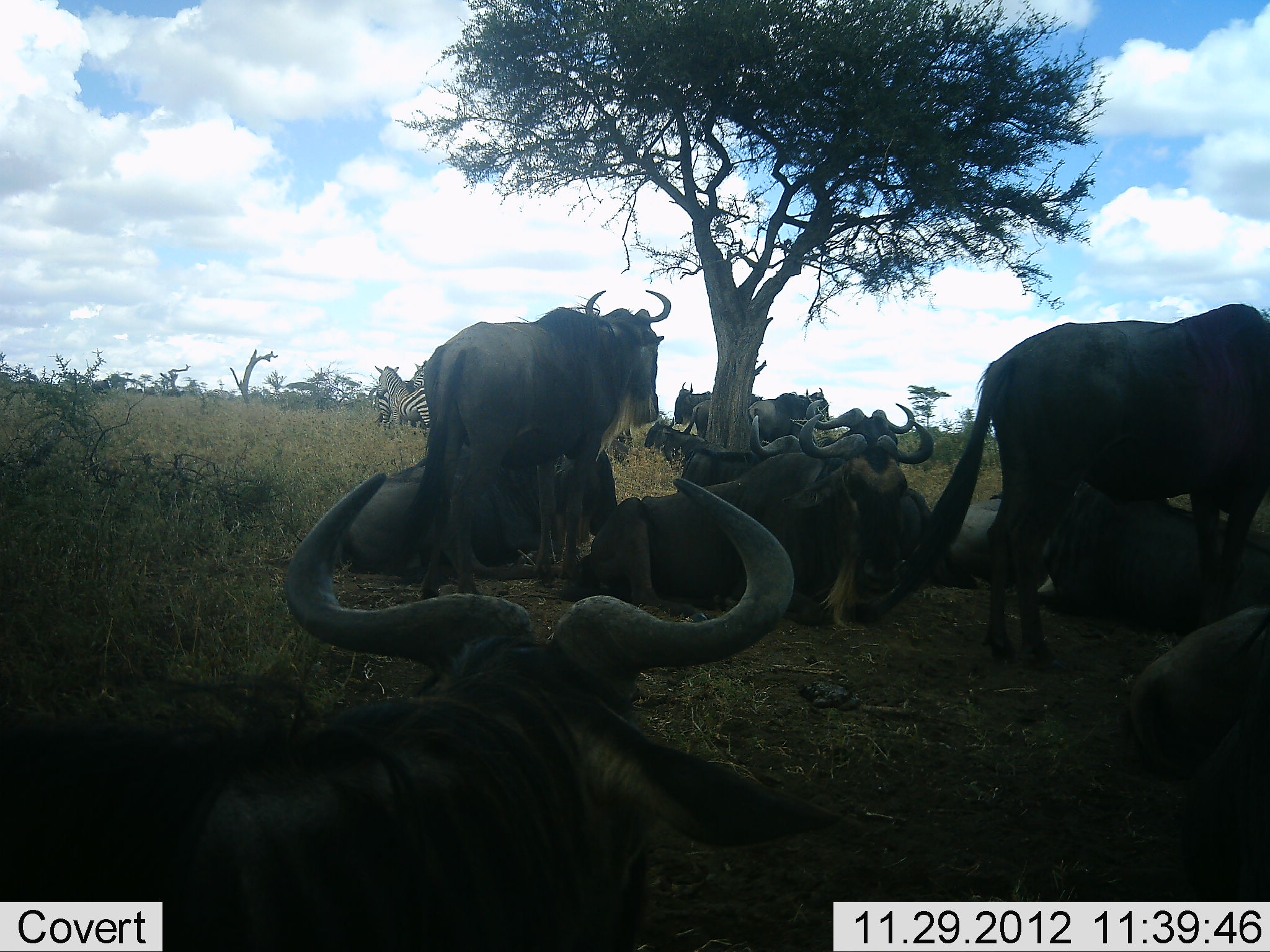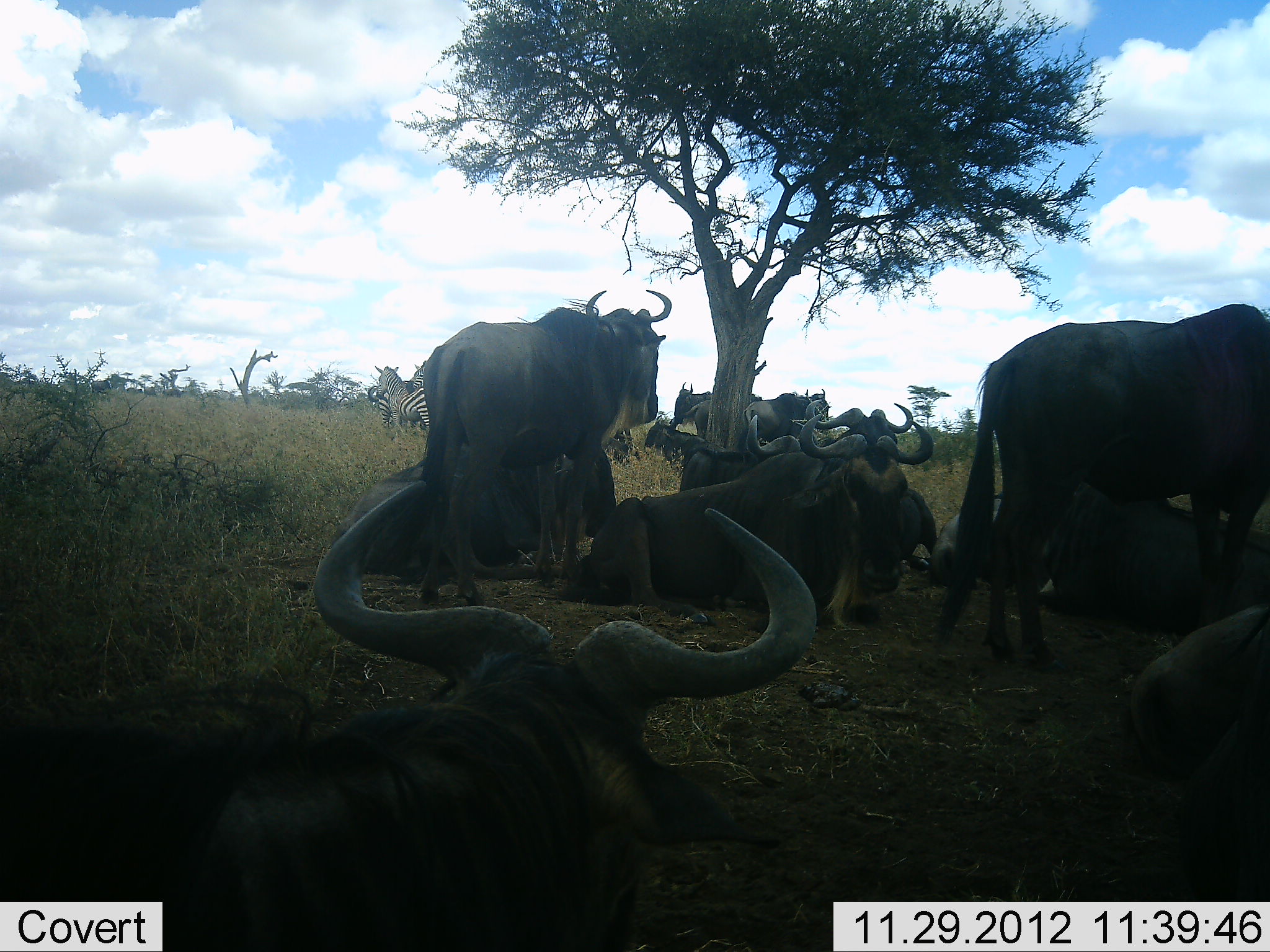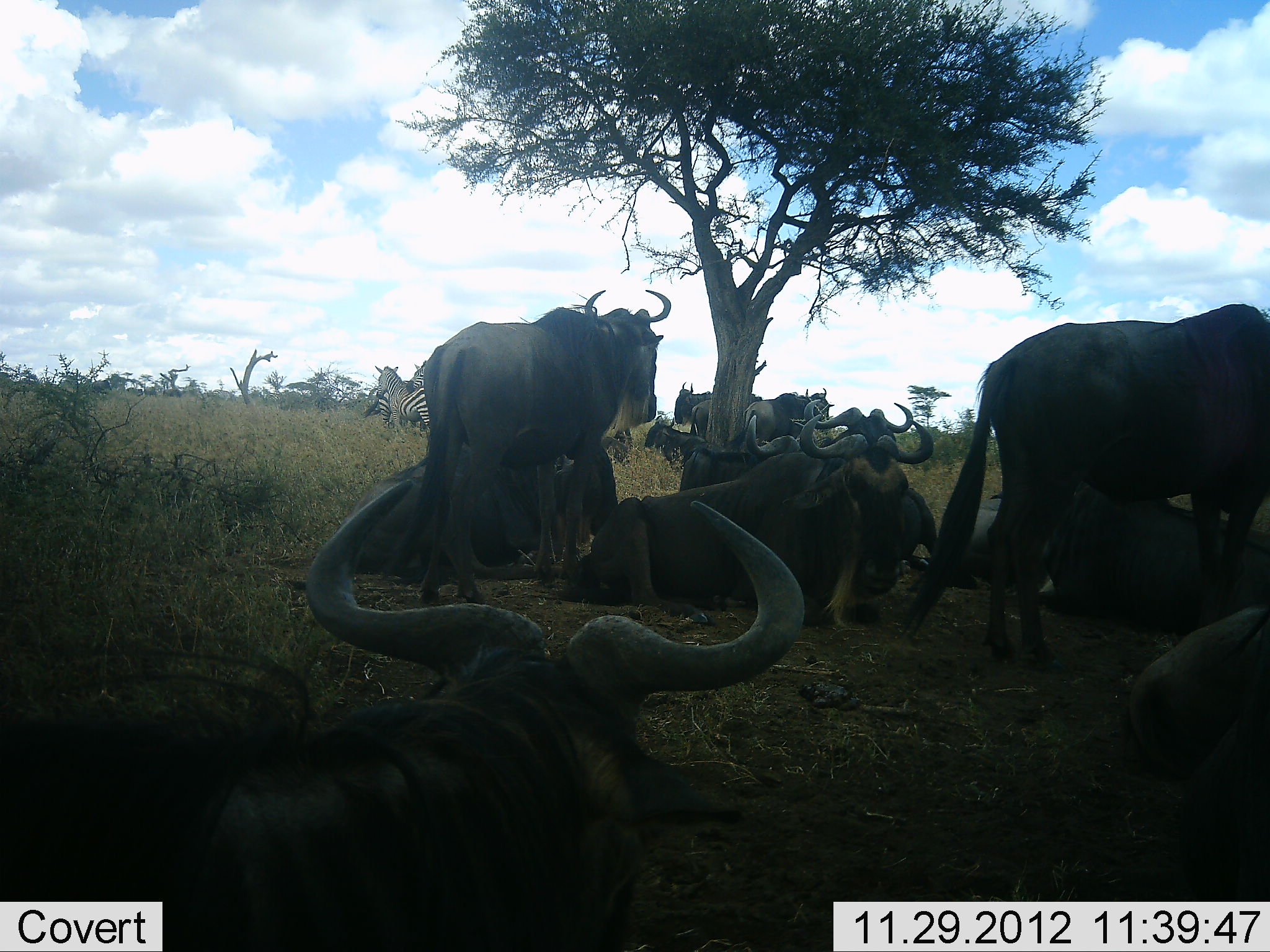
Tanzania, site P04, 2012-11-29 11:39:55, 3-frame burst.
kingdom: Animalia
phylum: Chordata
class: Mammalia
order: Artiodactyla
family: Bovidae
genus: Connochaetes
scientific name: Connochaetes taurinus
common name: blue wildebeest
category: wildebeest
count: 11-50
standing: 100%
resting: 100%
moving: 0%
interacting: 0%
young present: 0%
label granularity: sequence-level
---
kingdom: Animalia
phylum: Chordata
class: Mammalia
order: Perissodactyla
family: Equidae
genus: Equus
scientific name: Equus quagga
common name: plains zebra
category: zebra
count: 2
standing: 100%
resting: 9%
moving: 0%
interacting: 9%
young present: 0%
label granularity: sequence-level